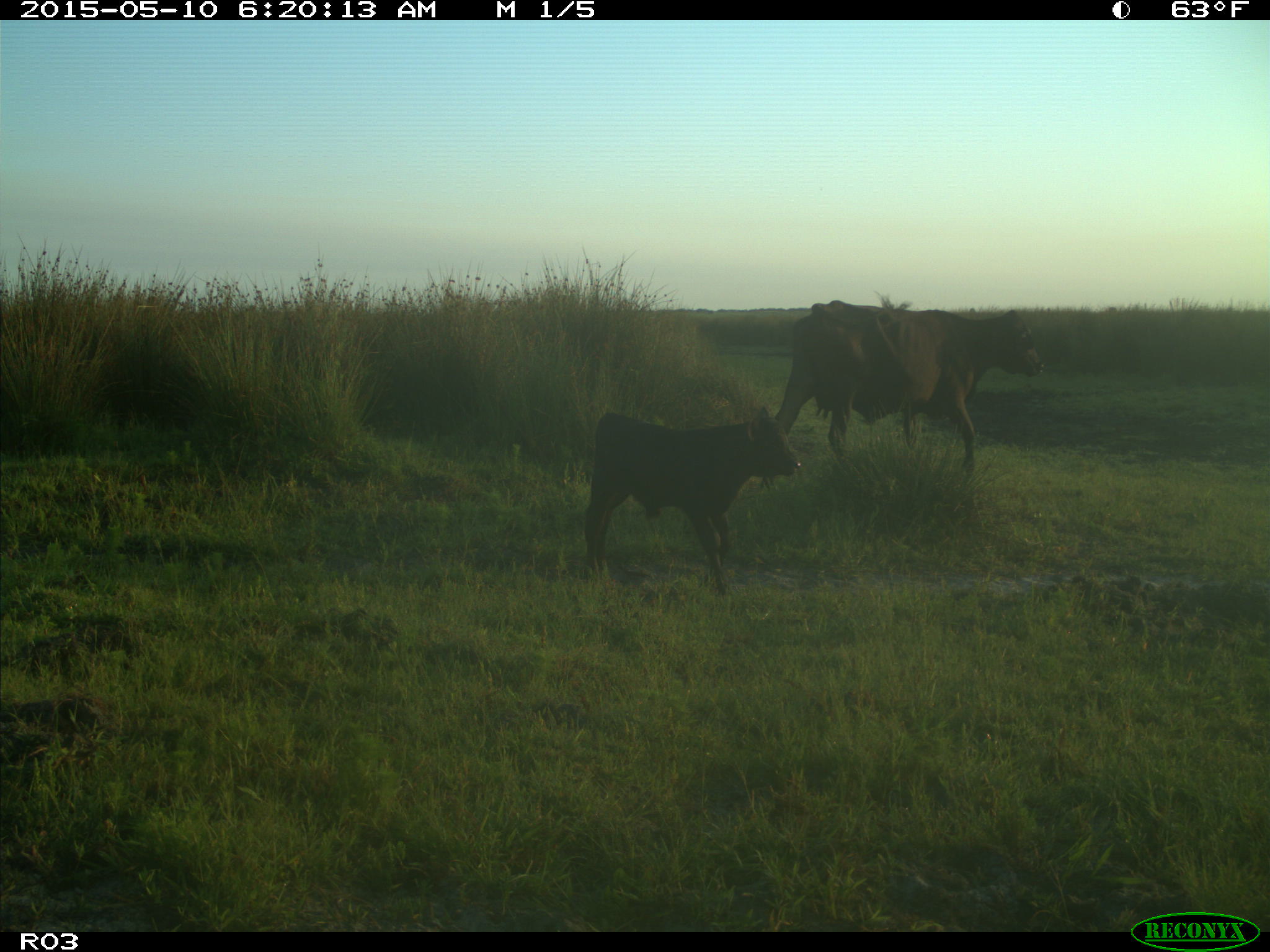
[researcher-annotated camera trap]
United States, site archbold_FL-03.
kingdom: Animalia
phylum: Chordata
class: Mammalia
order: Artiodactyla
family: Bovidae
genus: Bos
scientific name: Bos taurus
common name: domestic cow